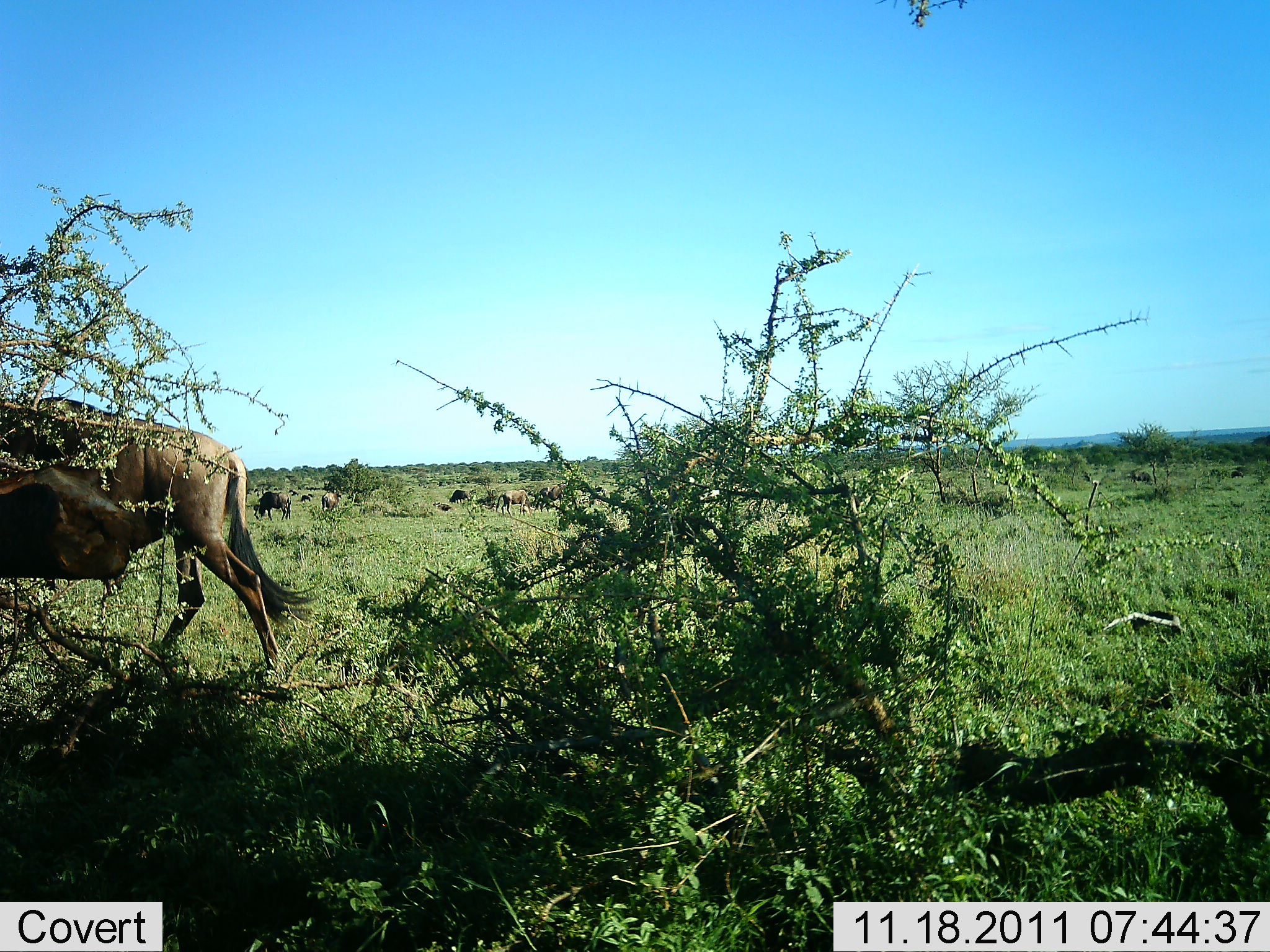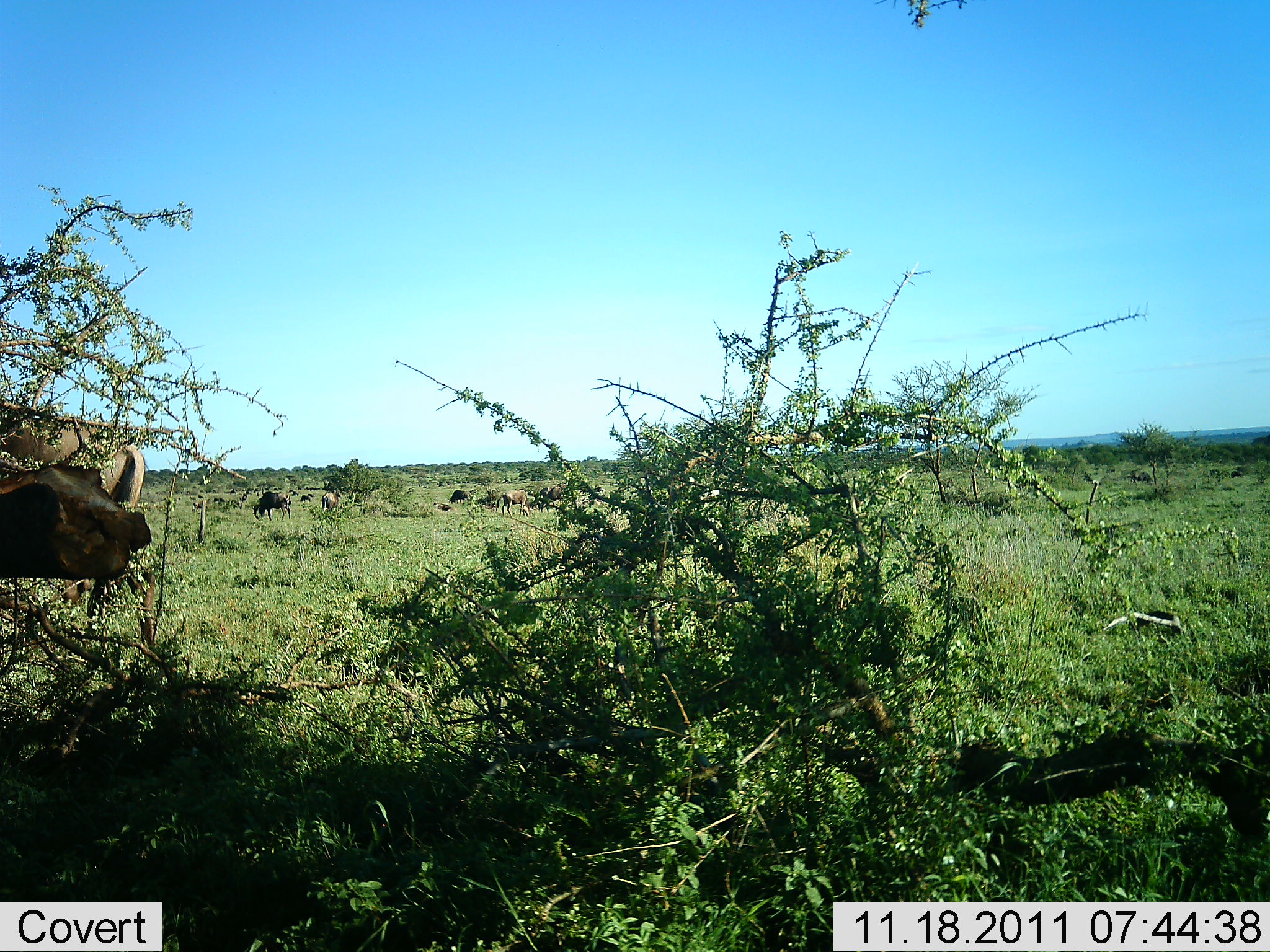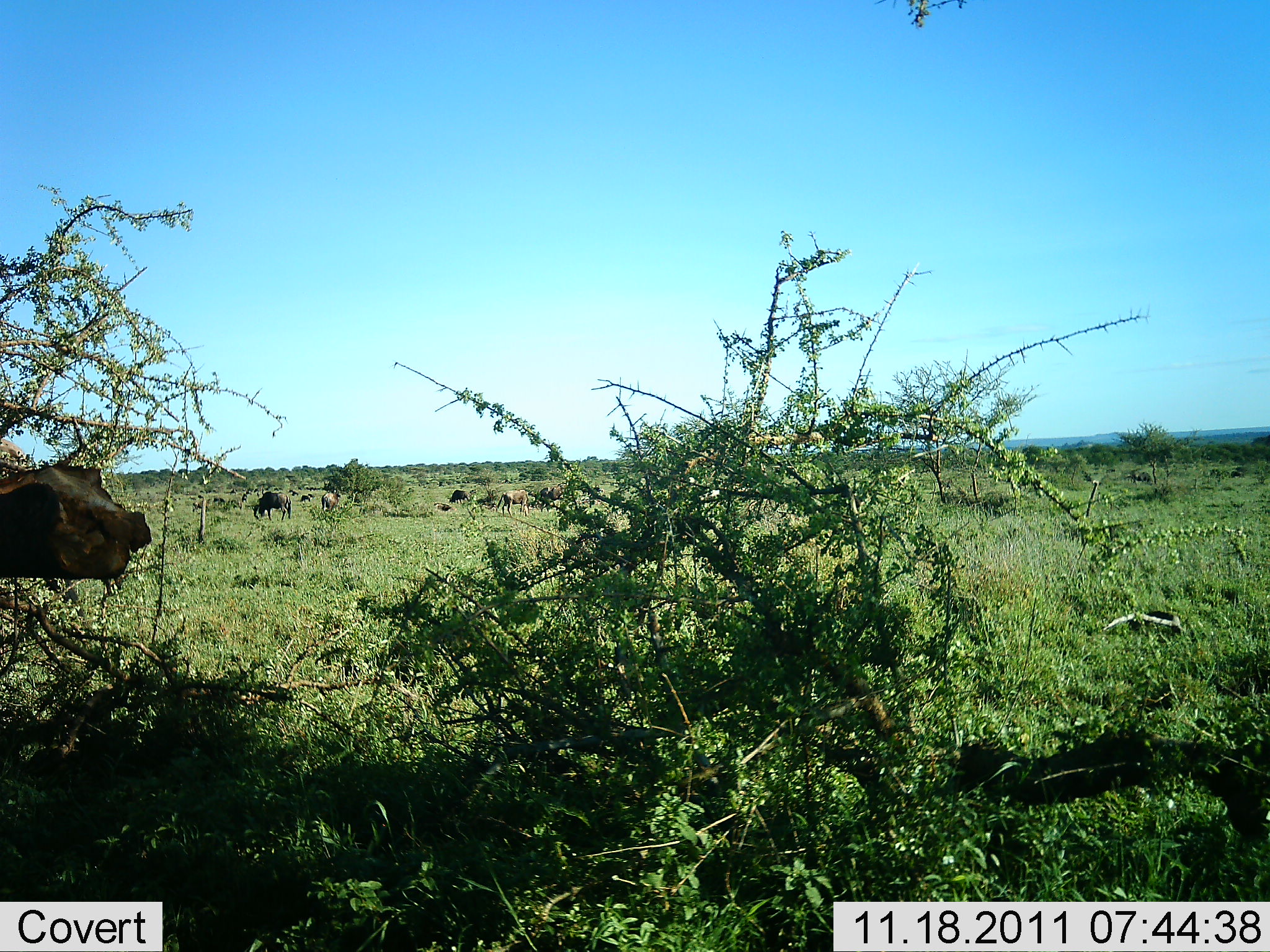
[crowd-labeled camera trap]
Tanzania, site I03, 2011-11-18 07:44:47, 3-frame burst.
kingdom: Animalia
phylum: Chordata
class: Mammalia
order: Artiodactyla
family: Bovidae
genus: Connochaetes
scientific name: Connochaetes taurinus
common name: blue wildebeest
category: wildebeest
Wildebeest (blue wildebeest) (Connochaetes taurinus), count 6. Behavior (volunteer vote fractions): standing 42%, resting 0%, moving 83%, interacting 0%. Young present (vote fraction): 0%. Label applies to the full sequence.